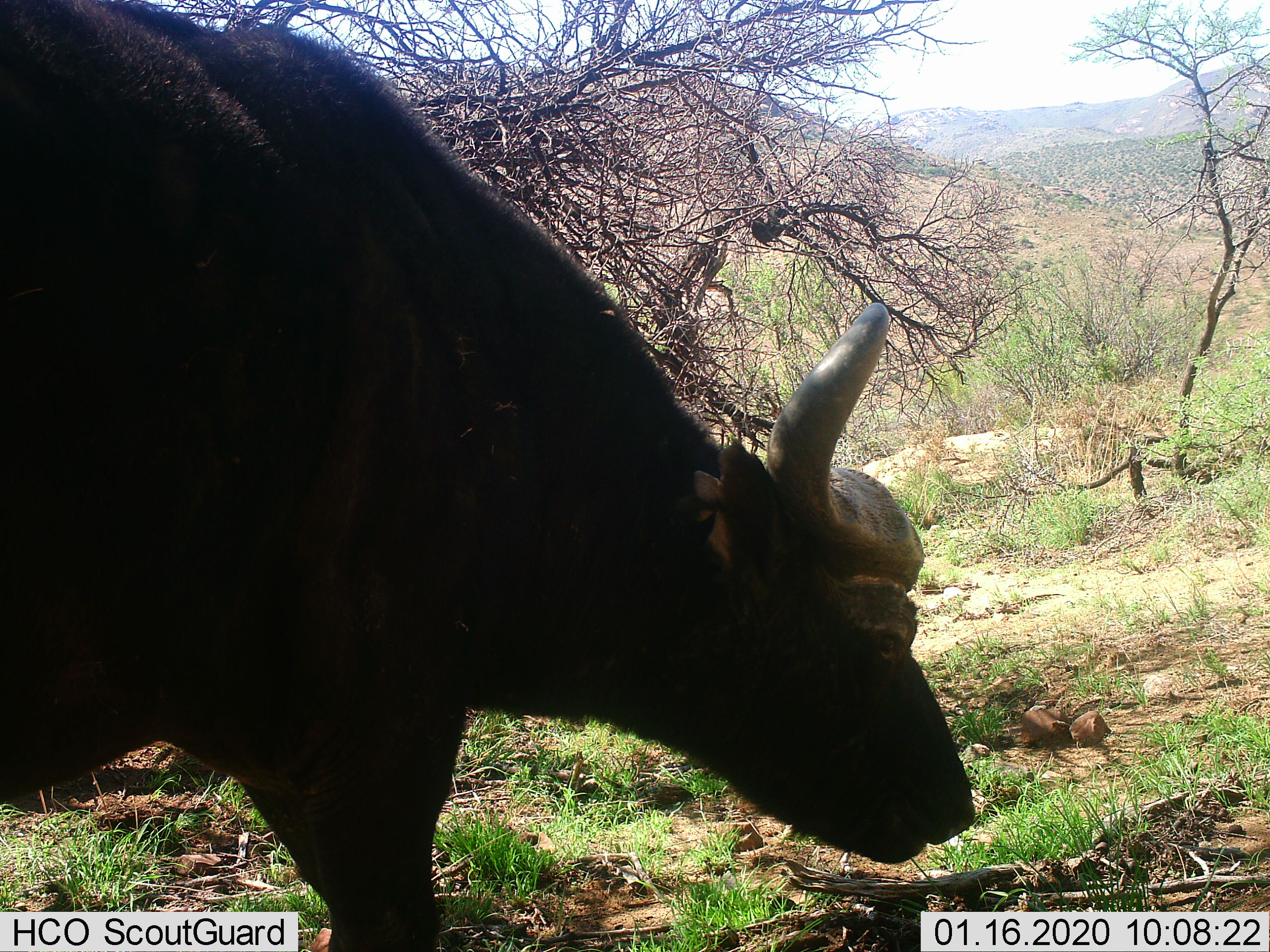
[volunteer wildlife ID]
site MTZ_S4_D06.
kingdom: Animalia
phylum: Chordata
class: Mammalia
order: Artiodactyla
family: Bovidae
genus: Syncerus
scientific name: Syncerus caffer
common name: african buffalo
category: buffalo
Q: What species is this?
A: Buffalo (african buffalo) (Syncerus caffer).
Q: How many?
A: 1.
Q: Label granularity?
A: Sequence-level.